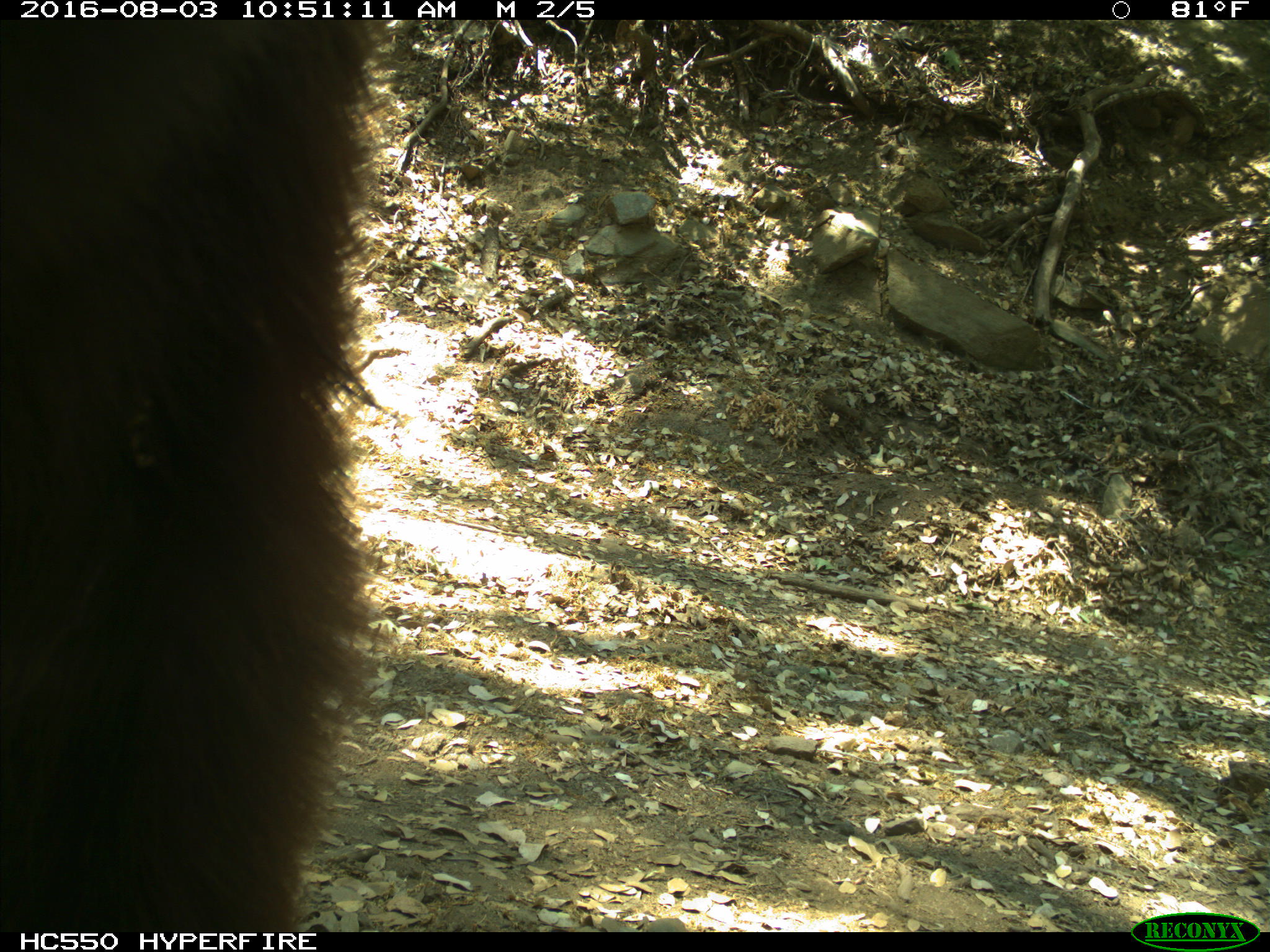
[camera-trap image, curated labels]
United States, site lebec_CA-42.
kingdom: Animalia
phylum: Chordata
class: Mammalia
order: Carnivora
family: Ursidae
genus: Ursus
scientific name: Ursus americanus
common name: american black bear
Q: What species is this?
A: Ursus americanus (american black bear).